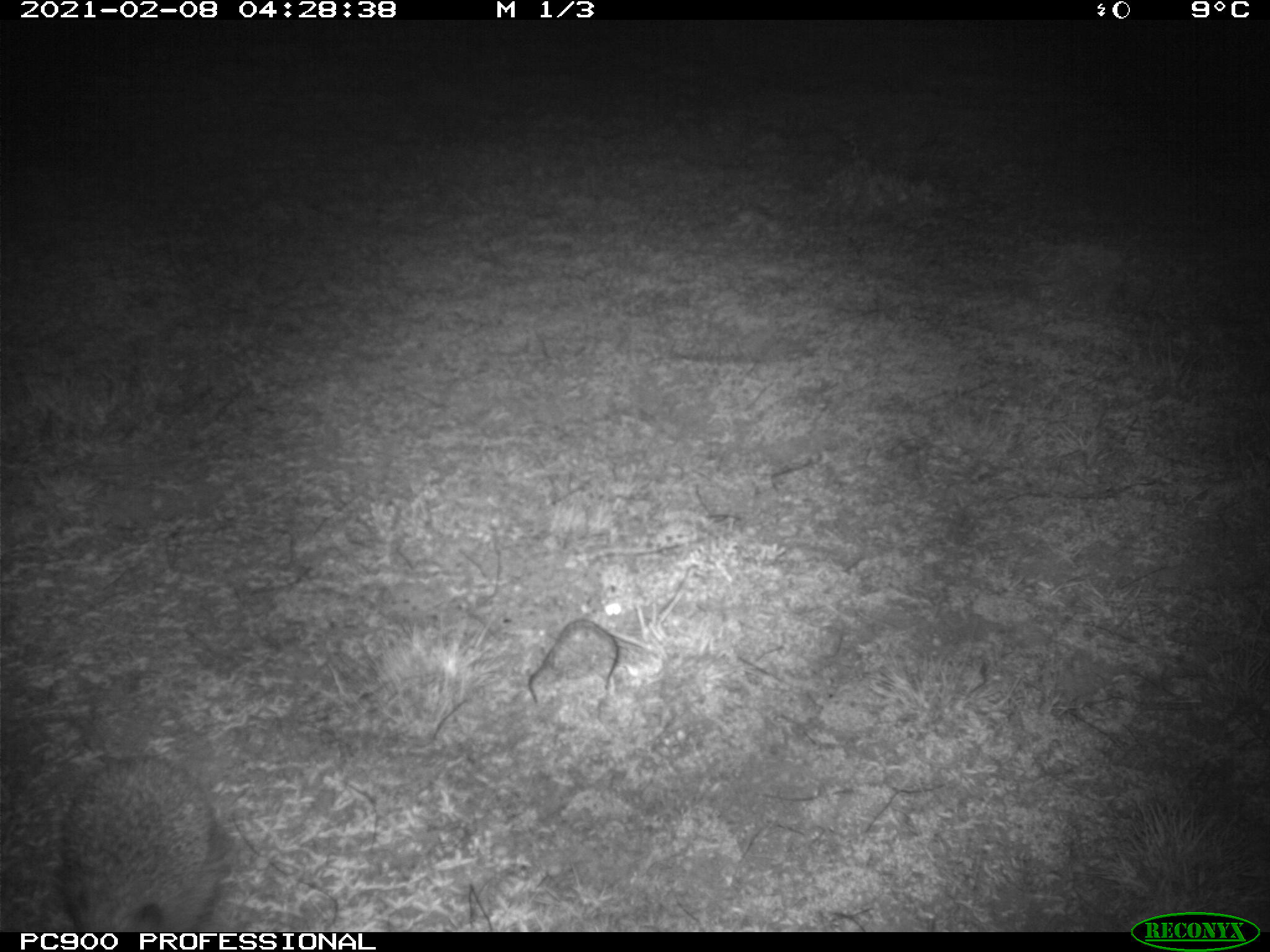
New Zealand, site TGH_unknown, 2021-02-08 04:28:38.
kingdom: Animalia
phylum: Chordata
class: Mammalia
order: Eulipotyphla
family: Erinaceidae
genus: Erinaceus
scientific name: Erinaceus europaeus europaeus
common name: european hedgehog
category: hedgehog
Hedgehog (european hedgehog) (Erinaceus europaeus europaeus).